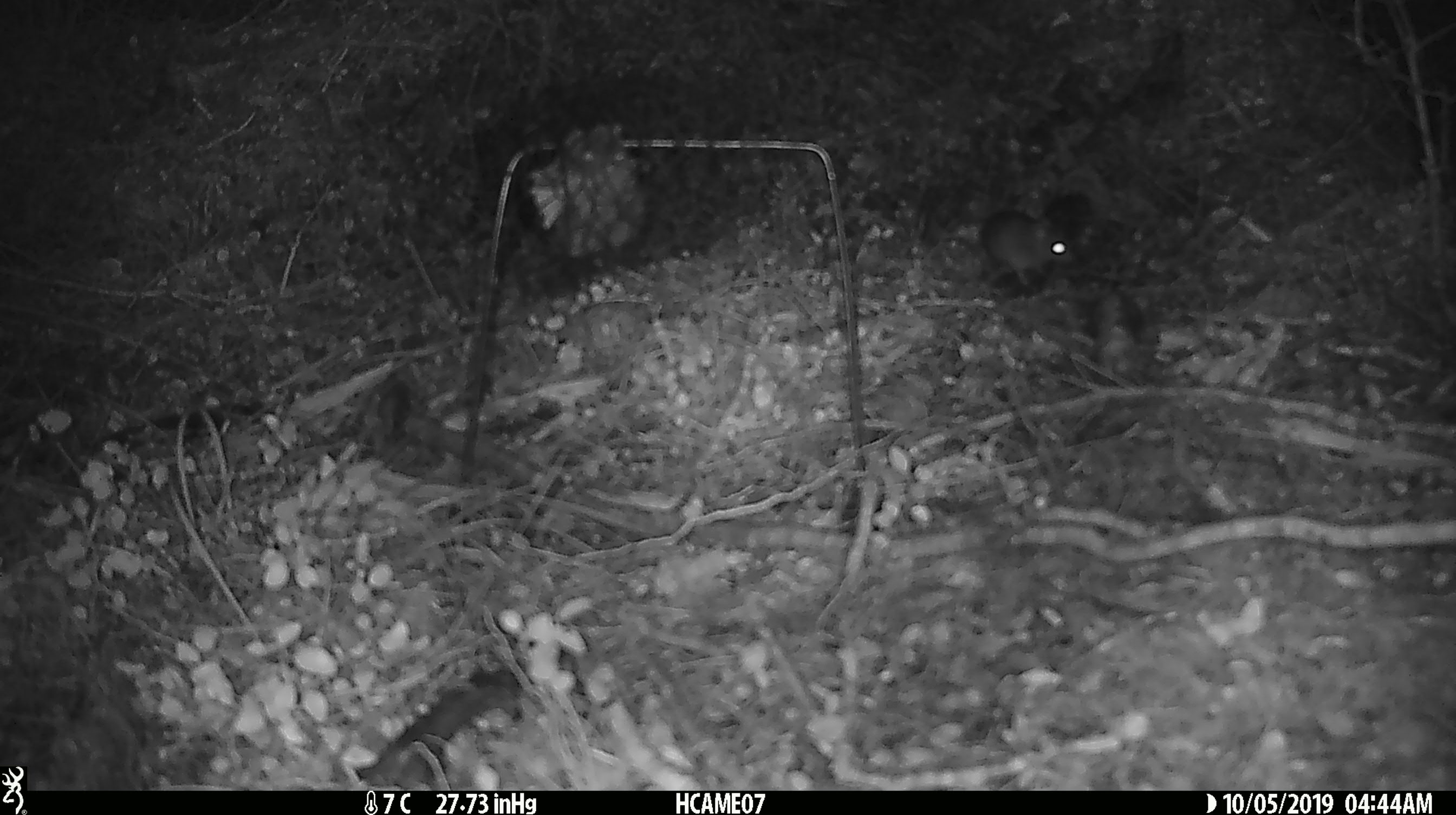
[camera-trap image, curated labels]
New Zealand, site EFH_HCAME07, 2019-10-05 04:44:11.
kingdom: Animalia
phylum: Chordata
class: Mammalia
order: Rodentia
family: Muridae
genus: Mus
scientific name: Mus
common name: mouse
Mouse (Mus).